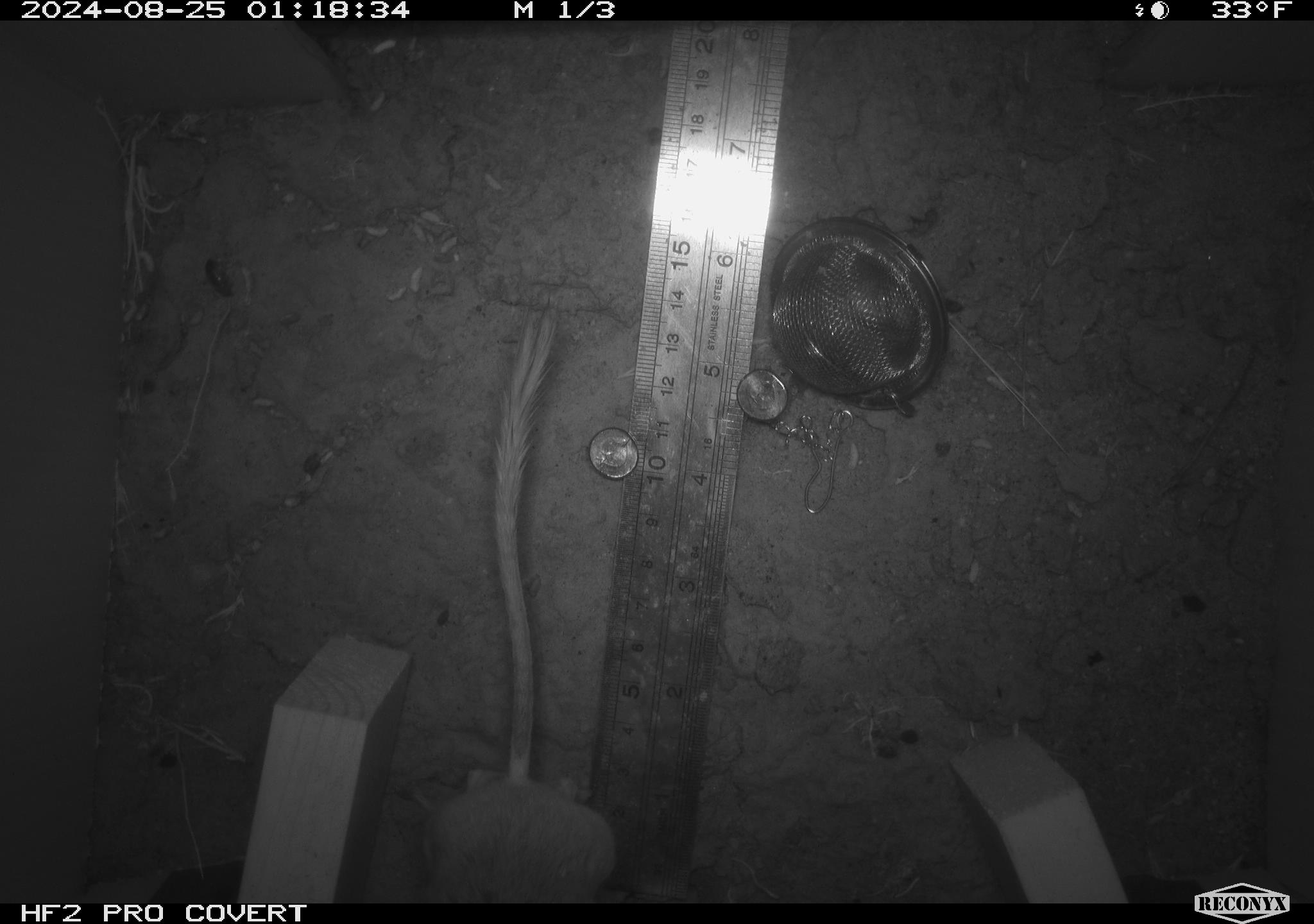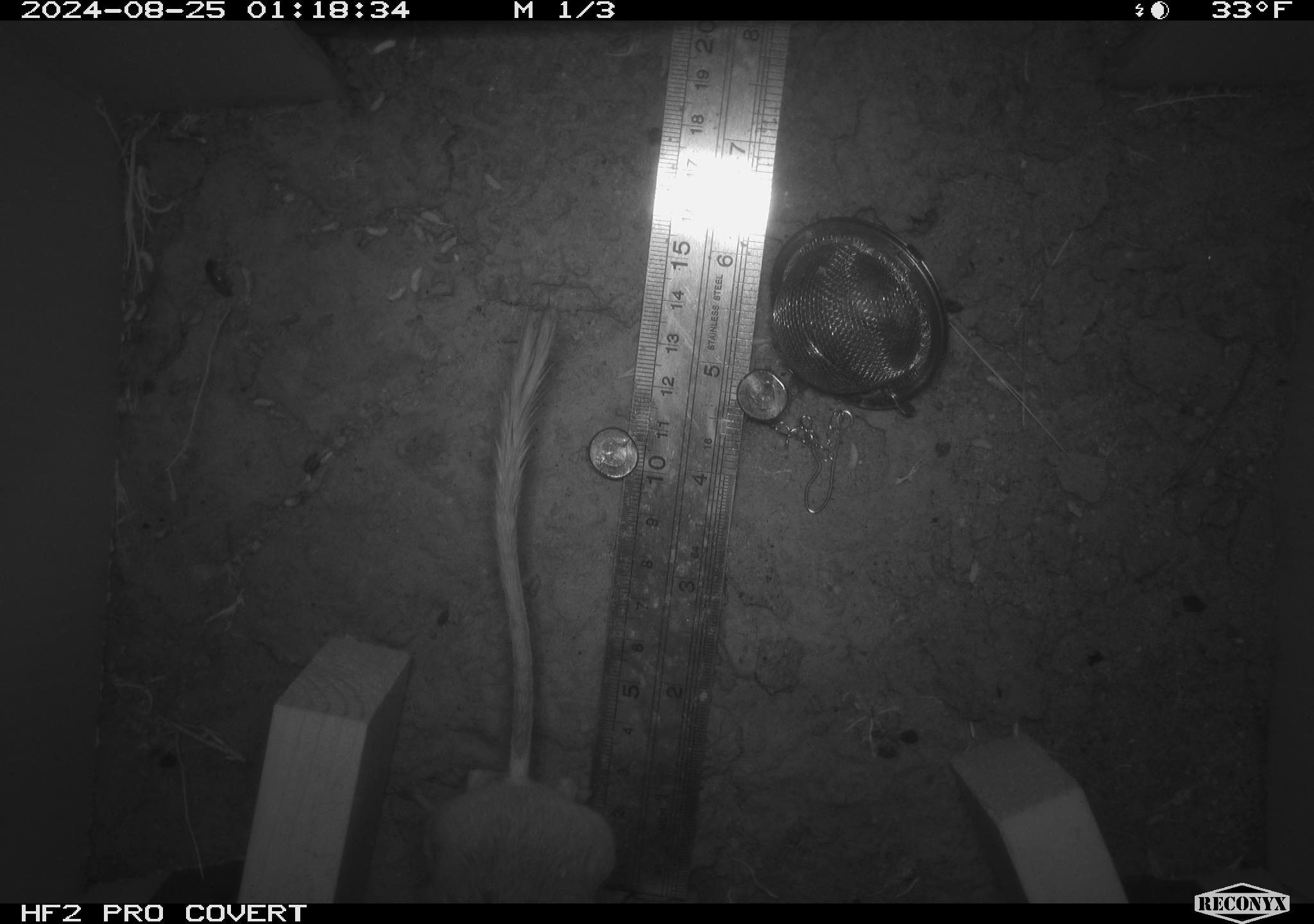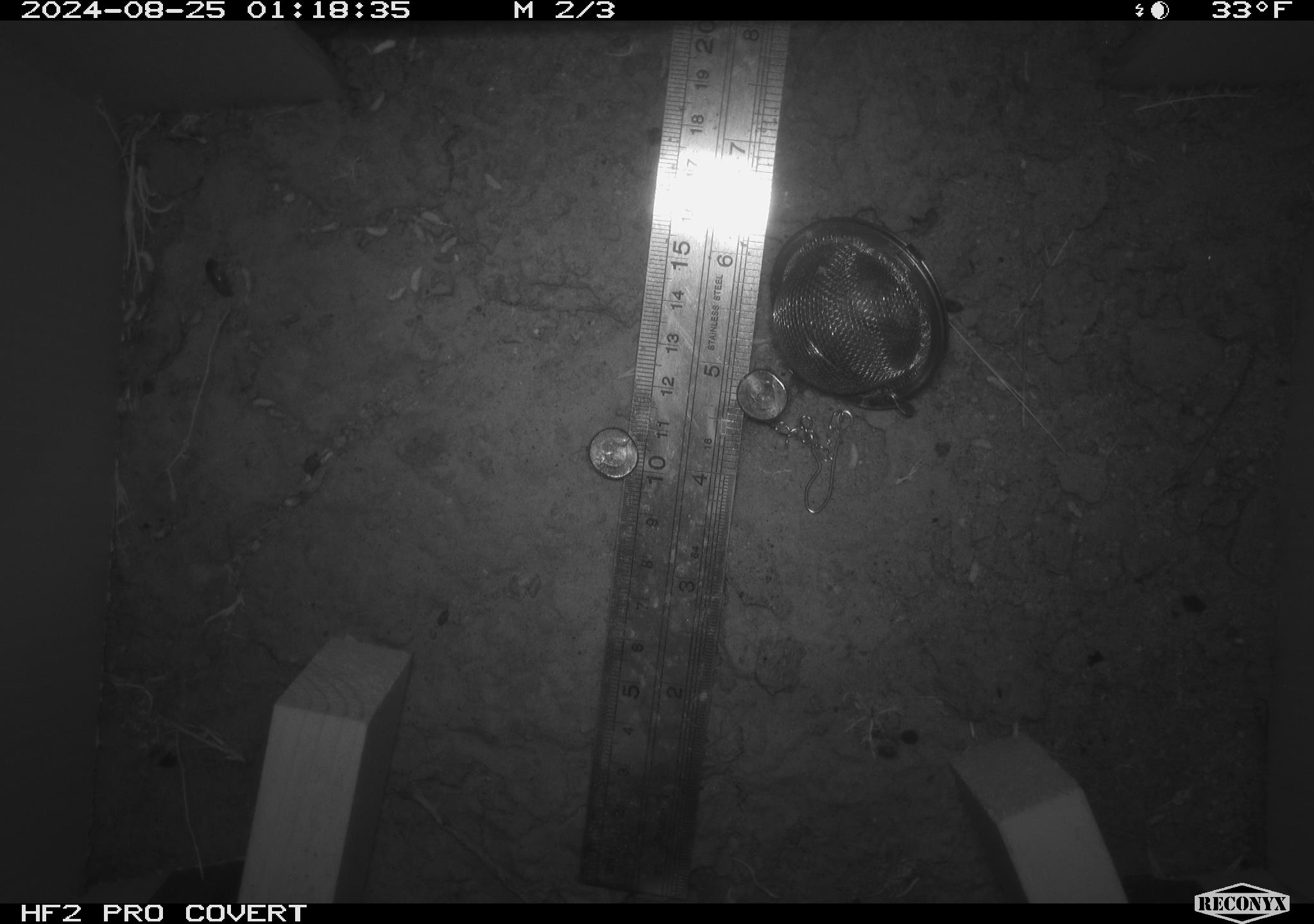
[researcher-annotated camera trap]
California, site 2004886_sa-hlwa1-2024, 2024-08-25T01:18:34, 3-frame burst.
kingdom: Animalia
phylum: Chordata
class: Mammalia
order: Rodentia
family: Heteromyidae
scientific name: Heteromyidae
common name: kangaroo rats and pocket mice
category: heteromyidae family